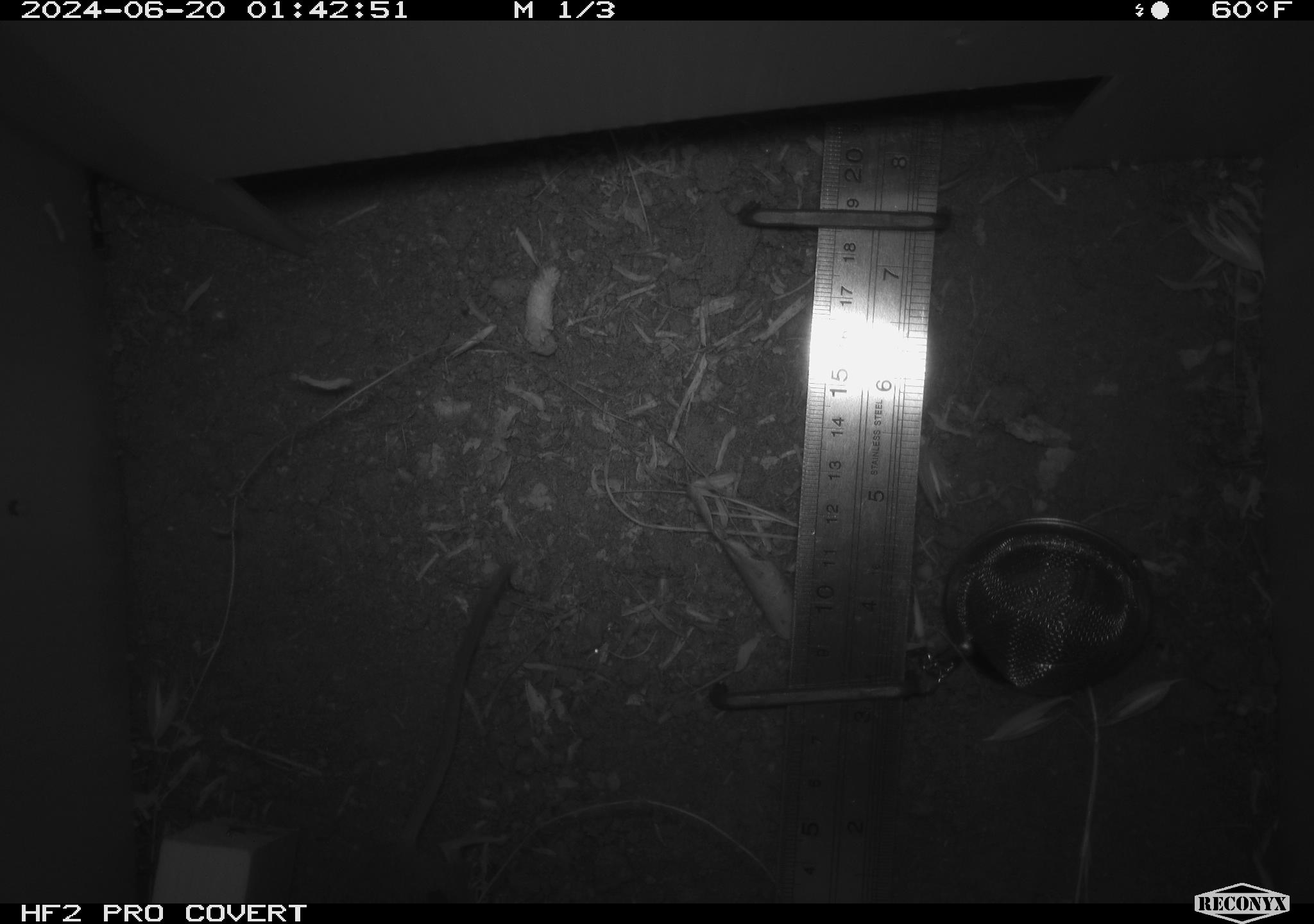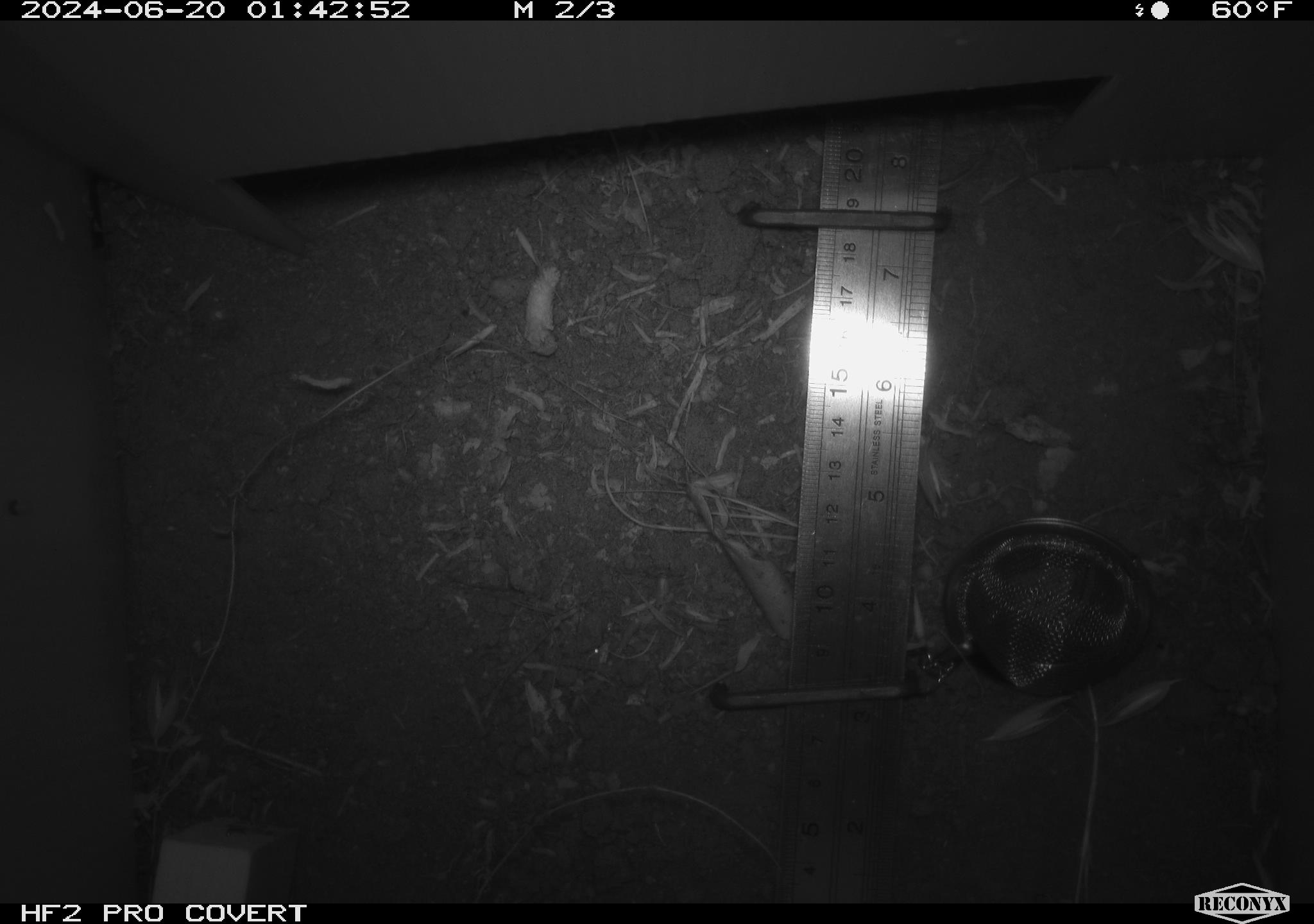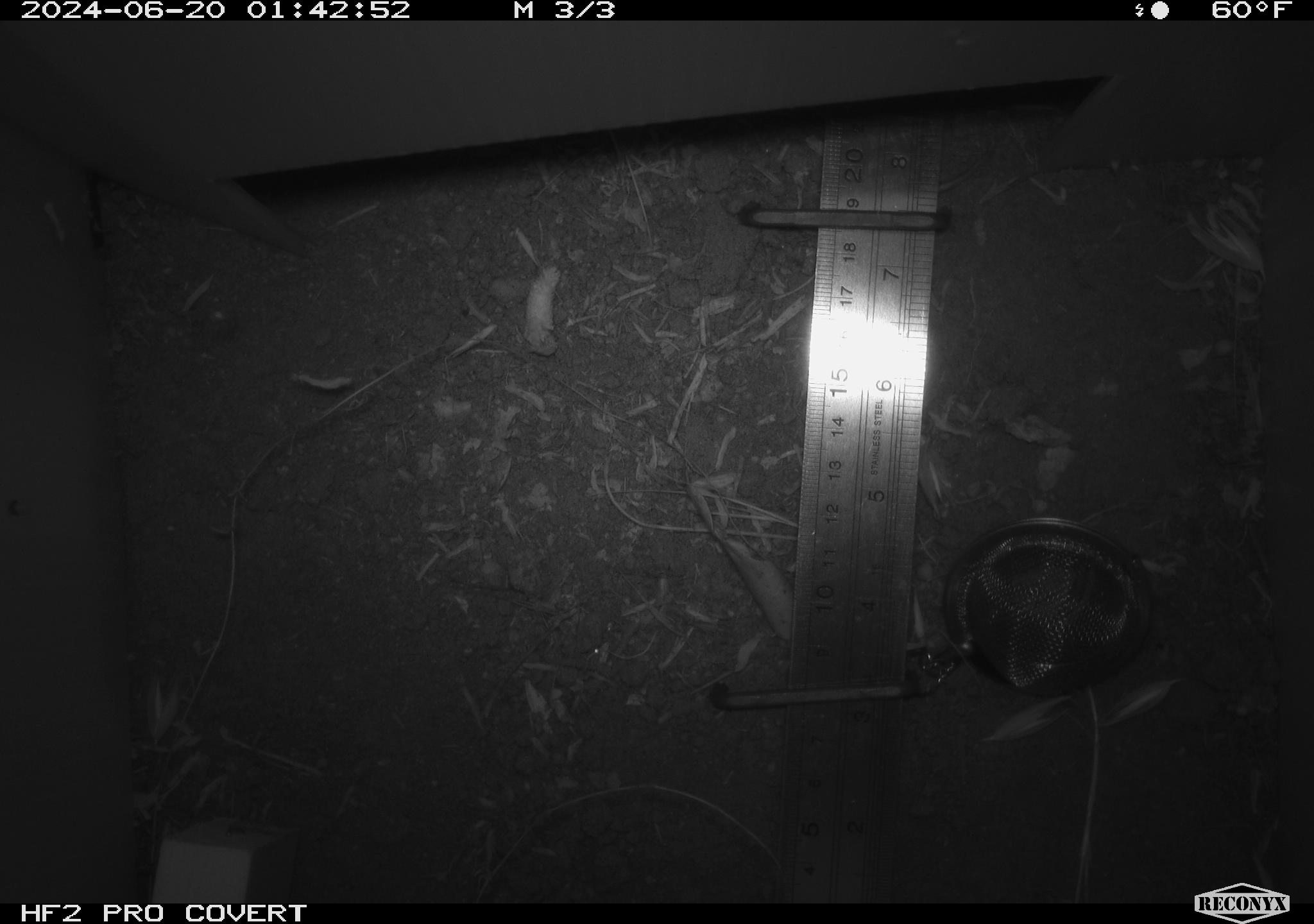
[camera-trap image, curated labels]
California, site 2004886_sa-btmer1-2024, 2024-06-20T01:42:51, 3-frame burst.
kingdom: Animalia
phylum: Chordata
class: Mammalia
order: Rodentia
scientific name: Rodentia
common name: mouse species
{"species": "mouse species (Rodentia)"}